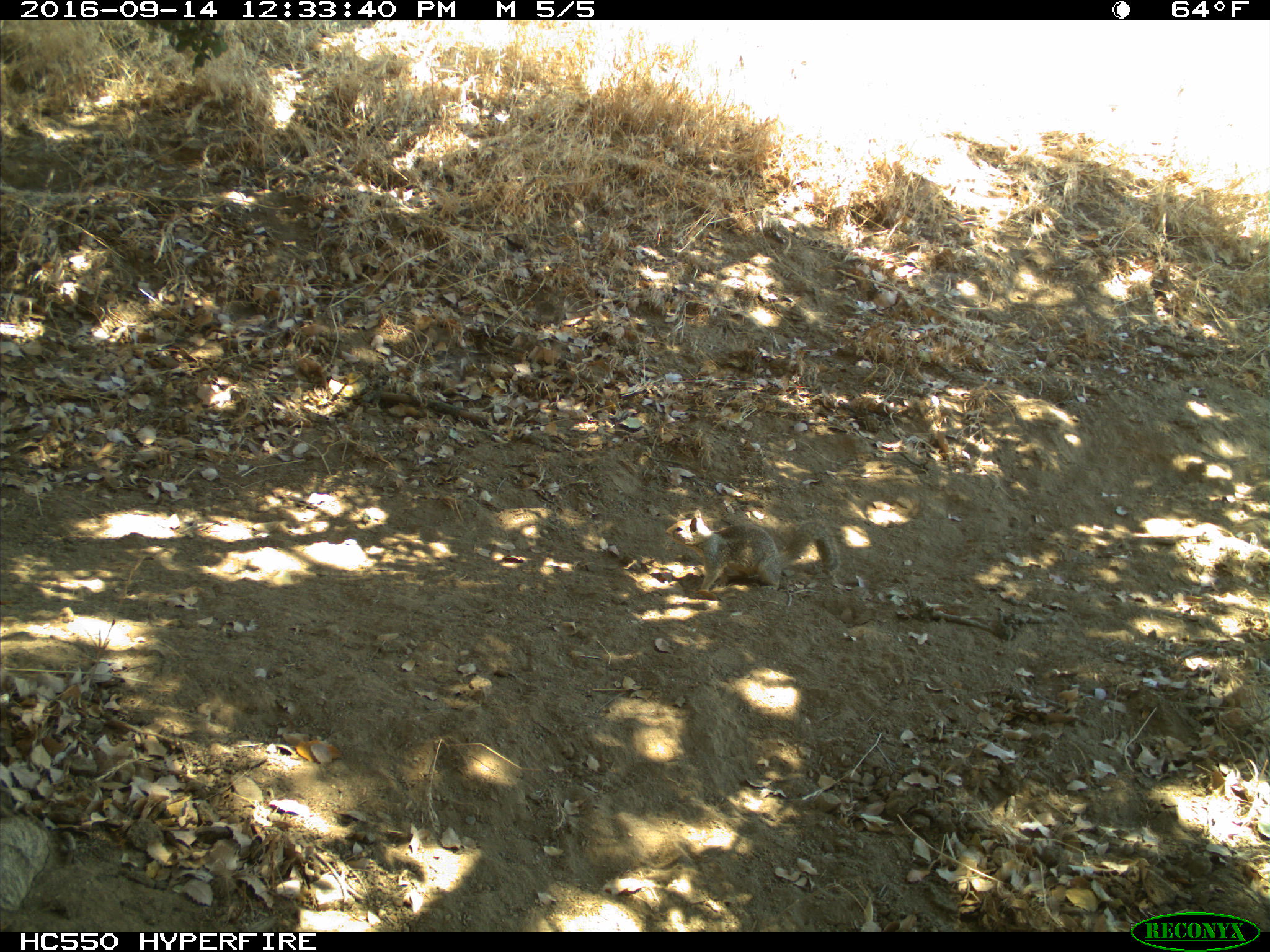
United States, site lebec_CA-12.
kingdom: Animalia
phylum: Chordata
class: Mammalia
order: Rodentia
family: Sciuridae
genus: Otospermophilus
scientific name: Otospermophilus beecheyi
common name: california ground squirrel